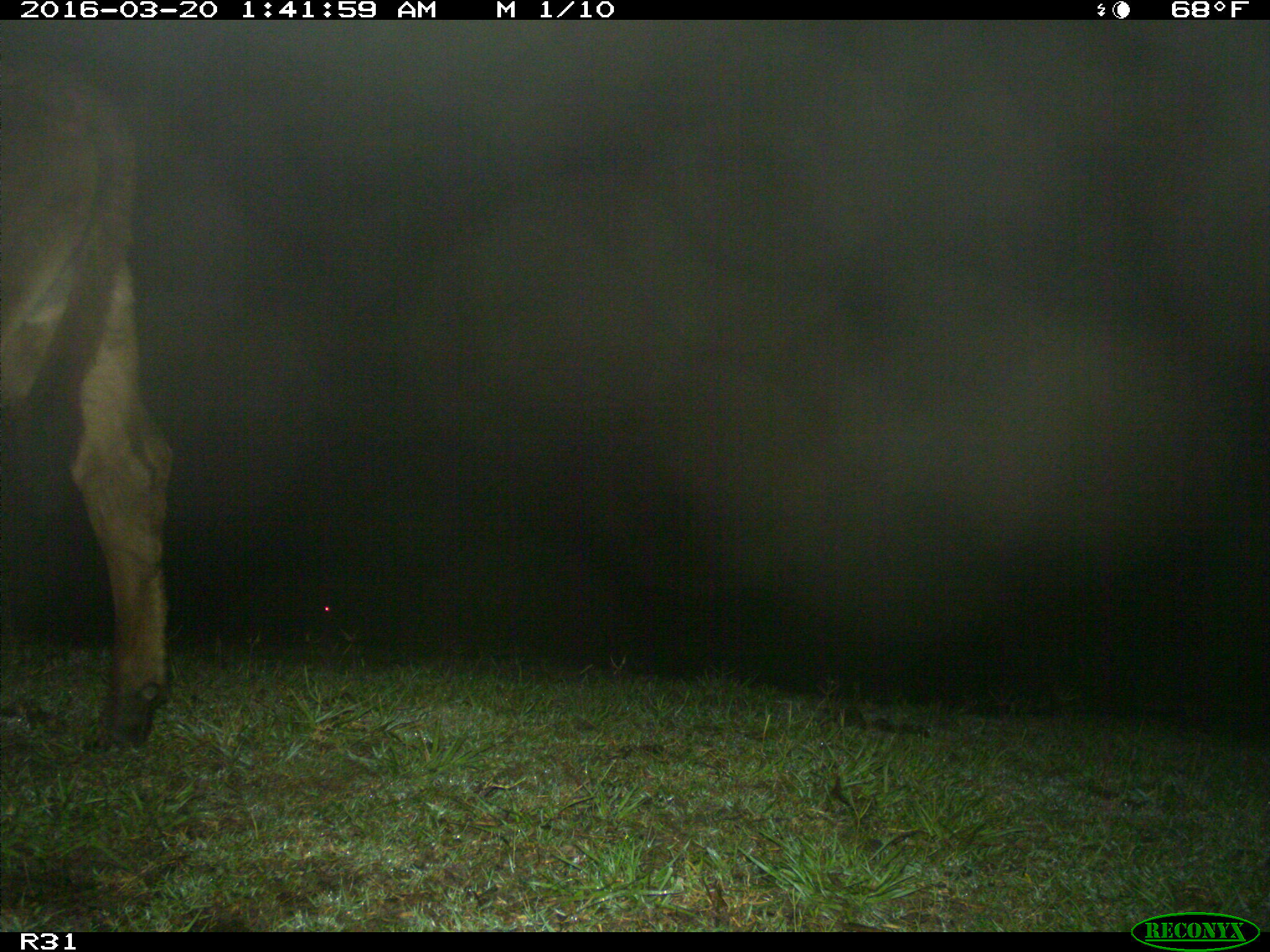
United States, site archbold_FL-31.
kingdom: Animalia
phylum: Chordata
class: Mammalia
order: Artiodactyla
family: Bovidae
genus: Bos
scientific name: Bos taurus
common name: domestic cow